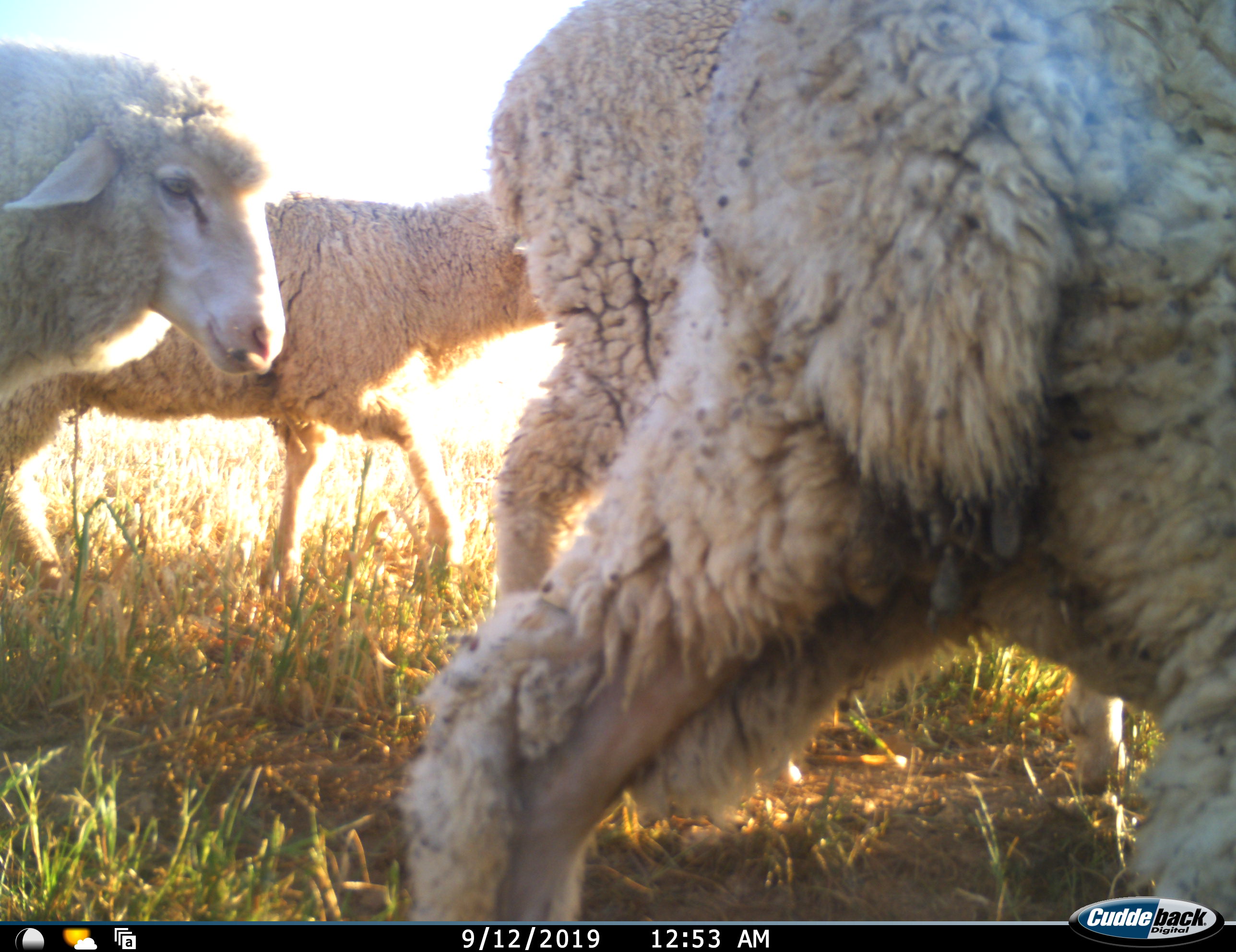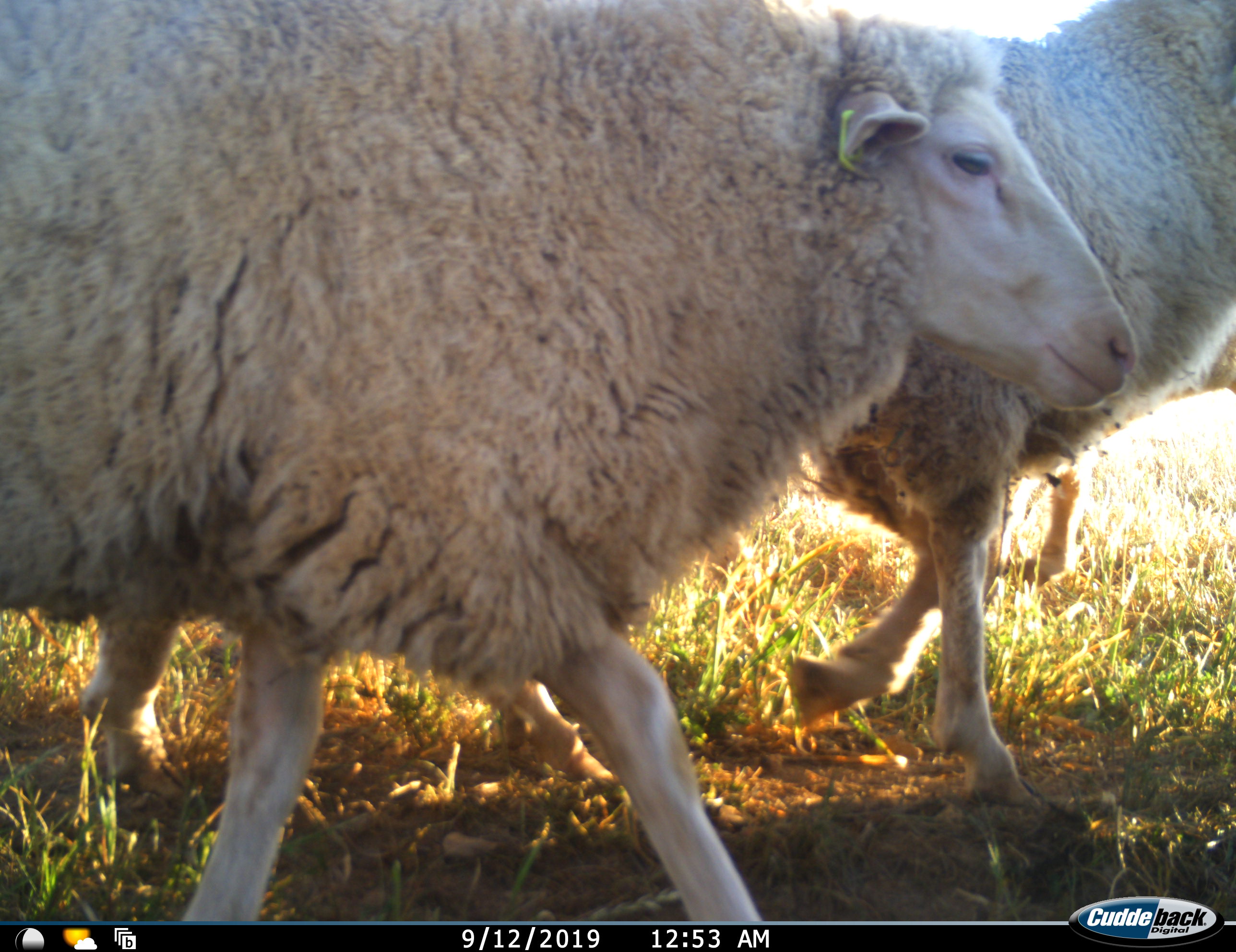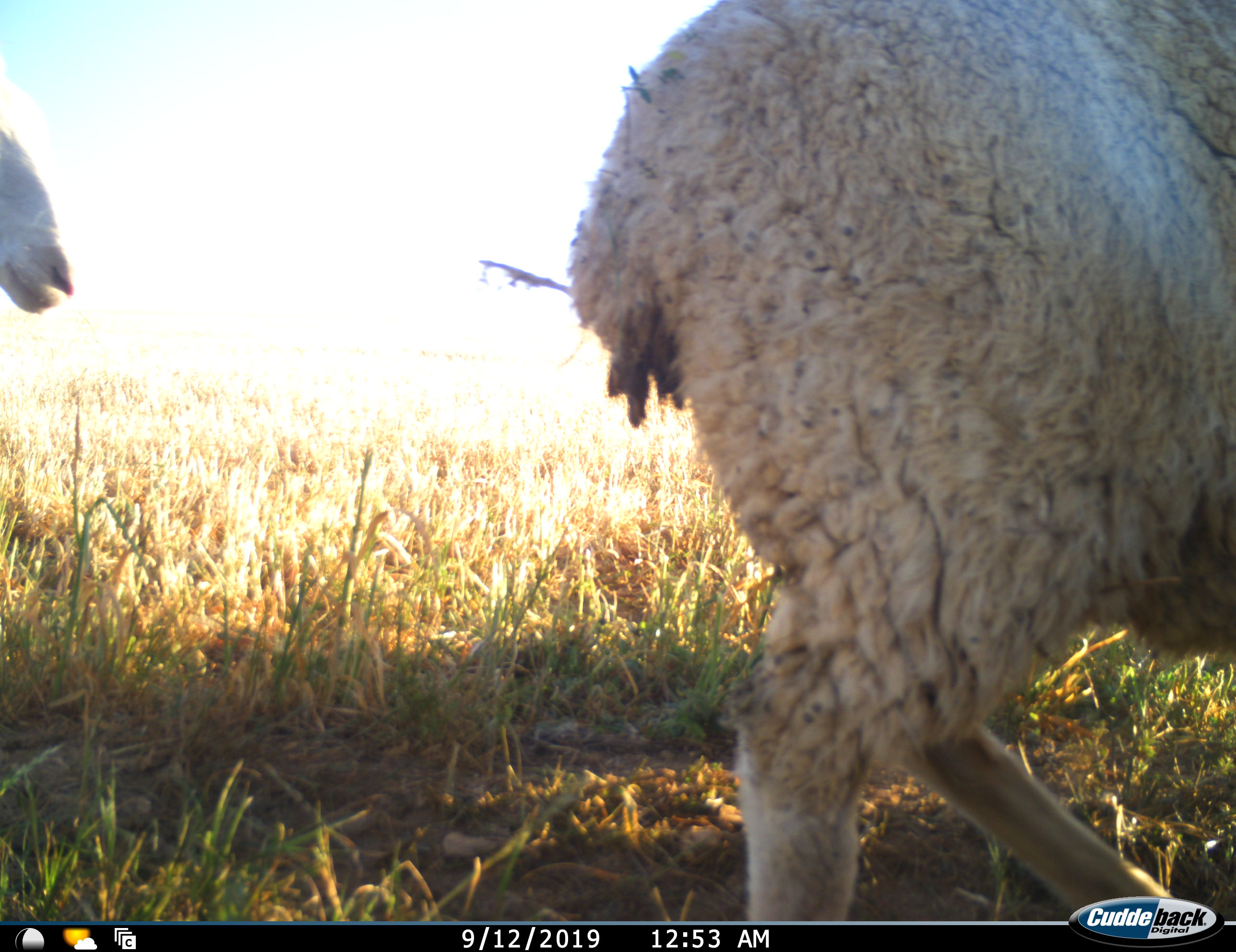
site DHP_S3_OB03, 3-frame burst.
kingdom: Animalia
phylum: Chordata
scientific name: Vertebrata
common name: domestic animal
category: domesticanimal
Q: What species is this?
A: Domesticanimal (domestic animal) (Vertebrata).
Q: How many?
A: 4.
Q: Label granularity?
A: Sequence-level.